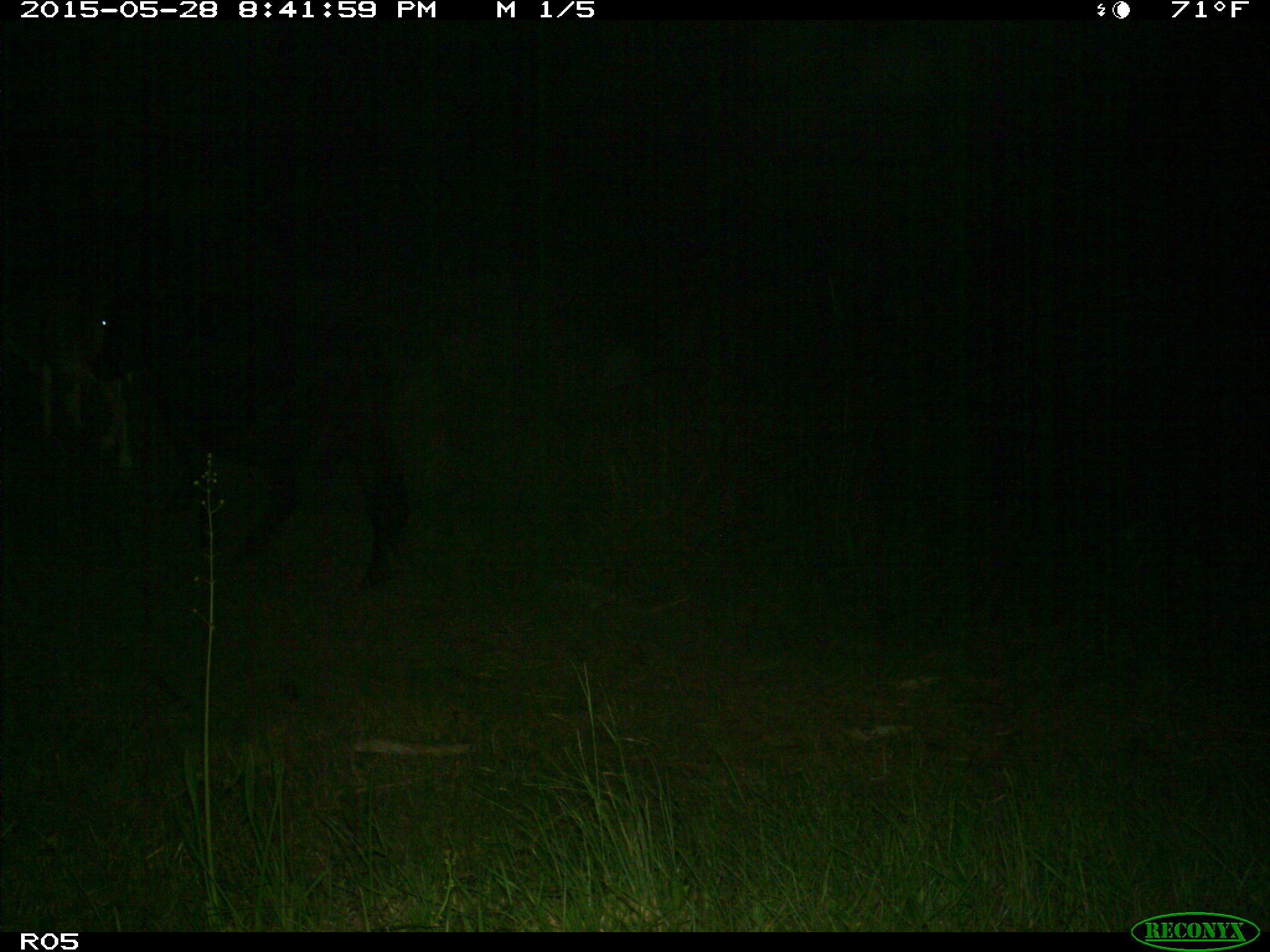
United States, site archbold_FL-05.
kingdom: Animalia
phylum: Chordata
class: Mammalia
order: Artiodactyla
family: Bovidae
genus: Bos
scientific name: Bos taurus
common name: domestic cow